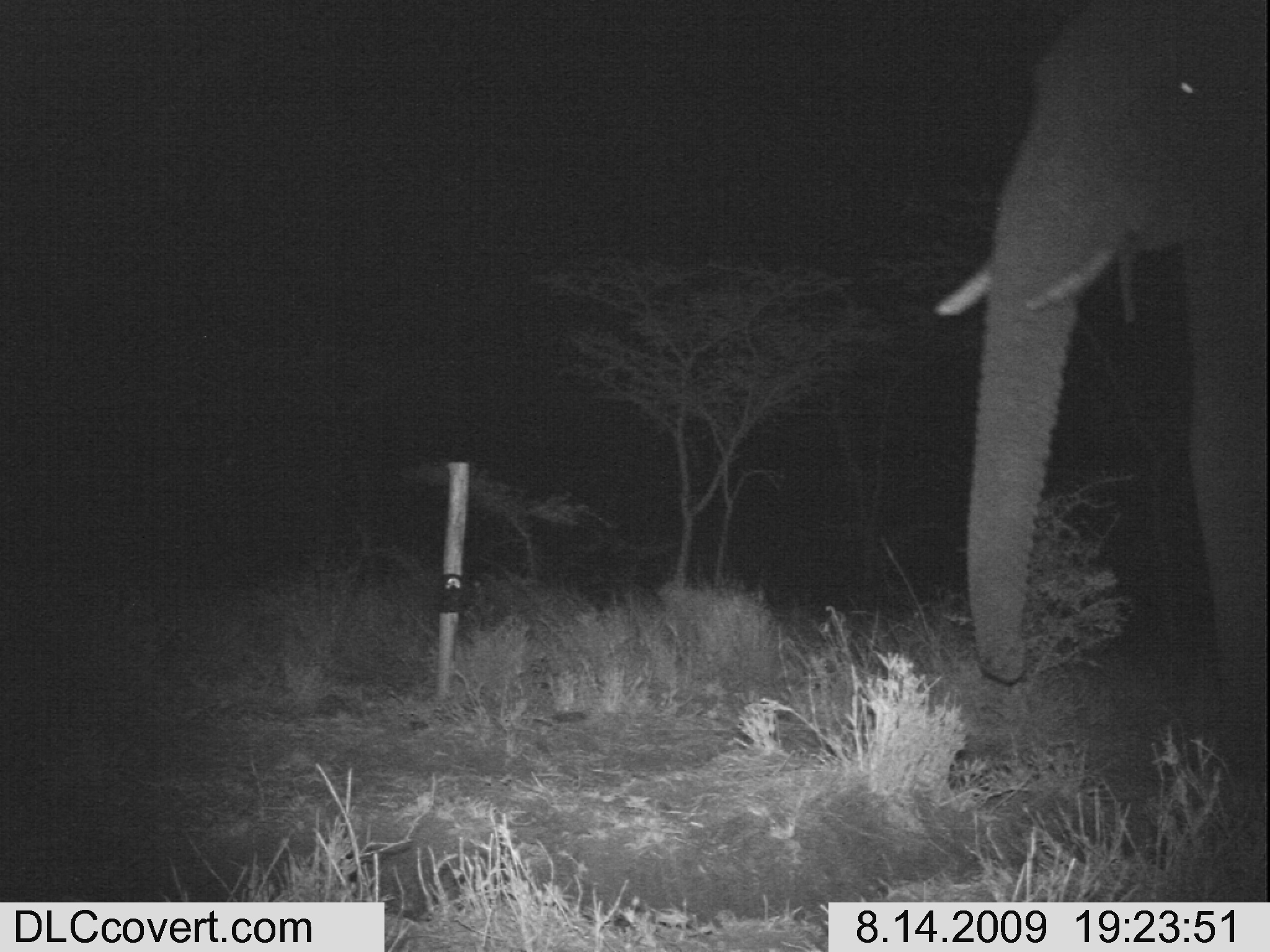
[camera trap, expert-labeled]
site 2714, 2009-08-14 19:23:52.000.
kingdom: Animalia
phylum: Chordata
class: Mammalia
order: Proboscidea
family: Elephantidae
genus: Loxodonta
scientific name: Loxodonta africana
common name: african bush elephant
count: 1